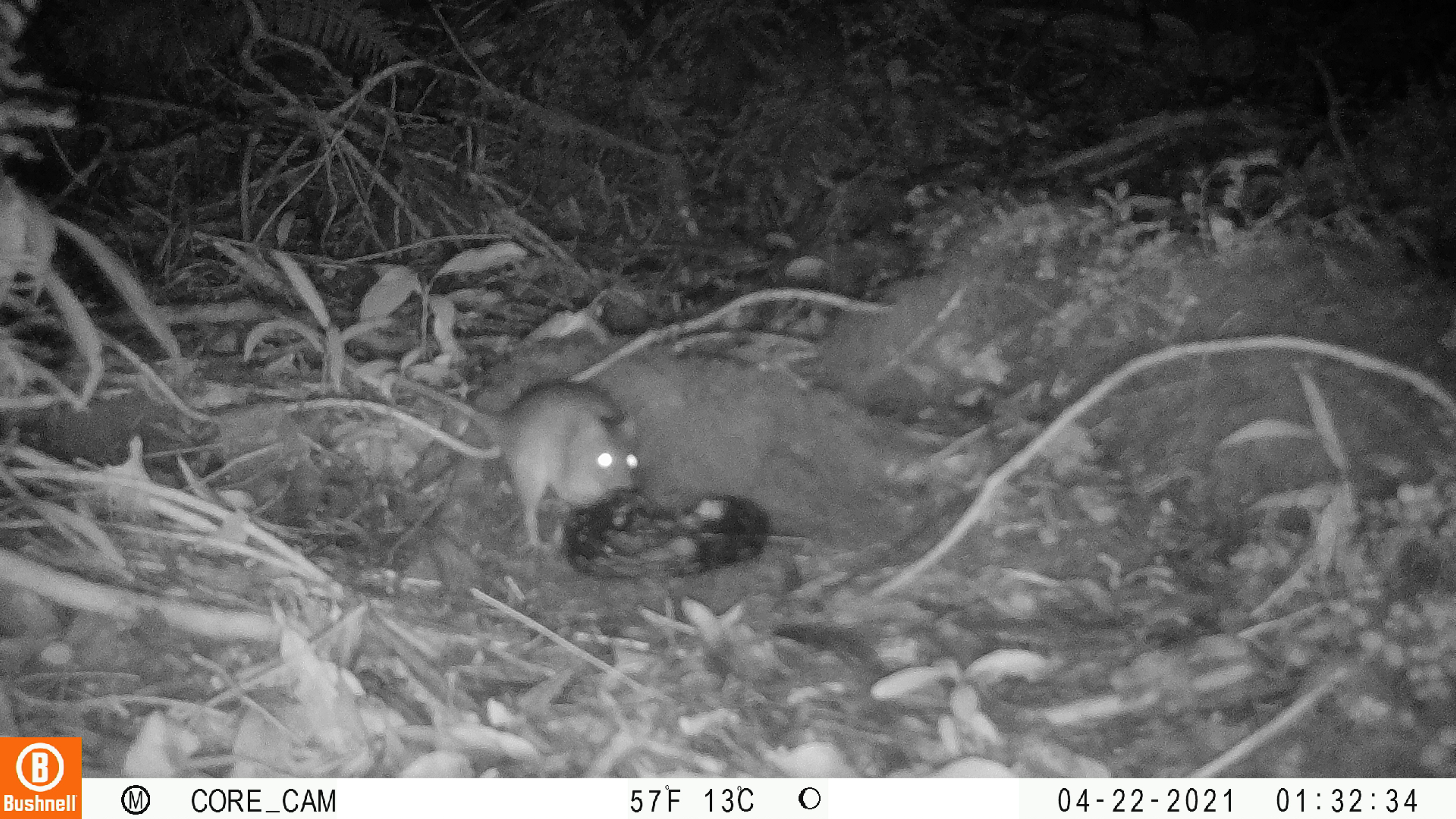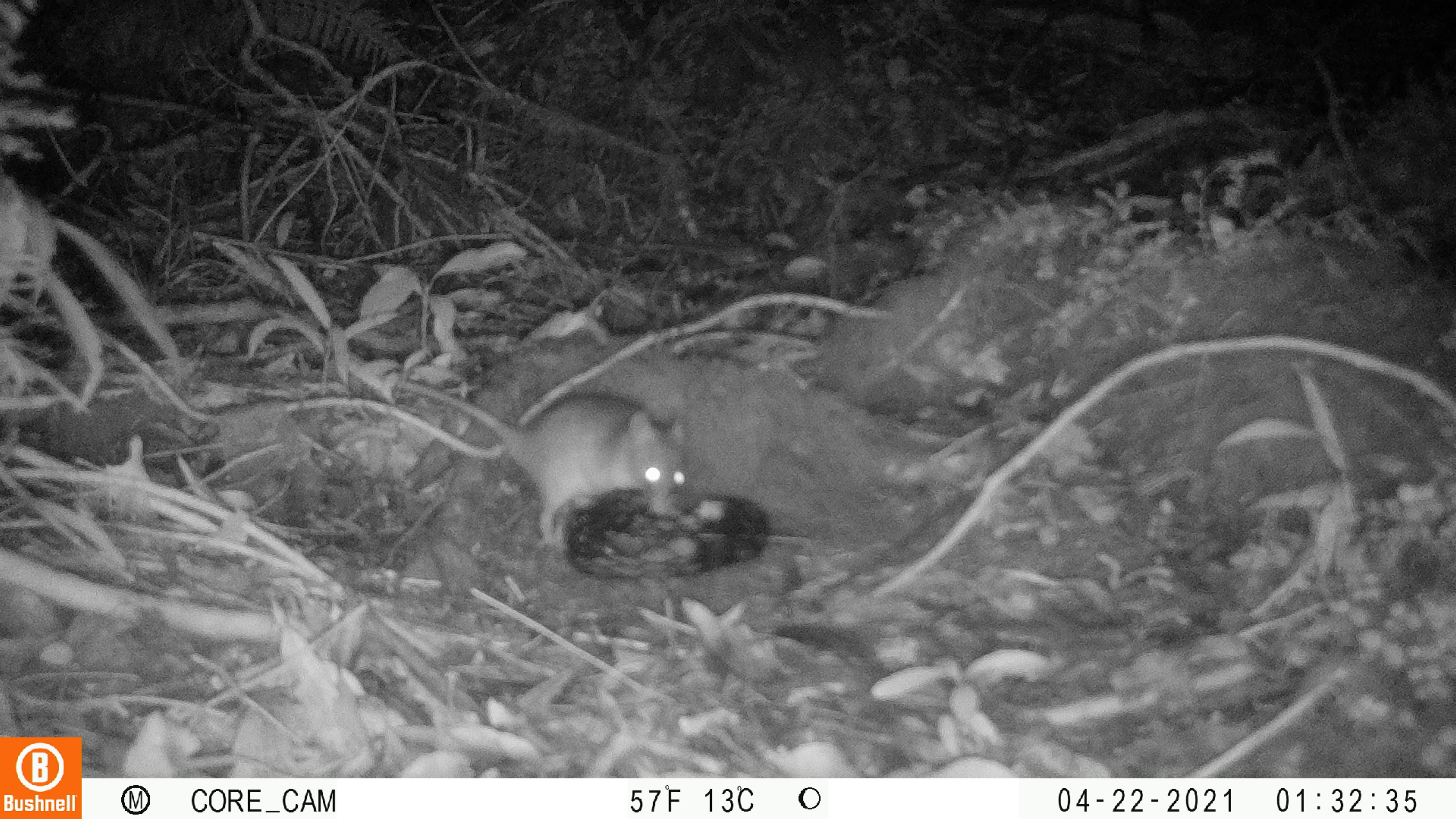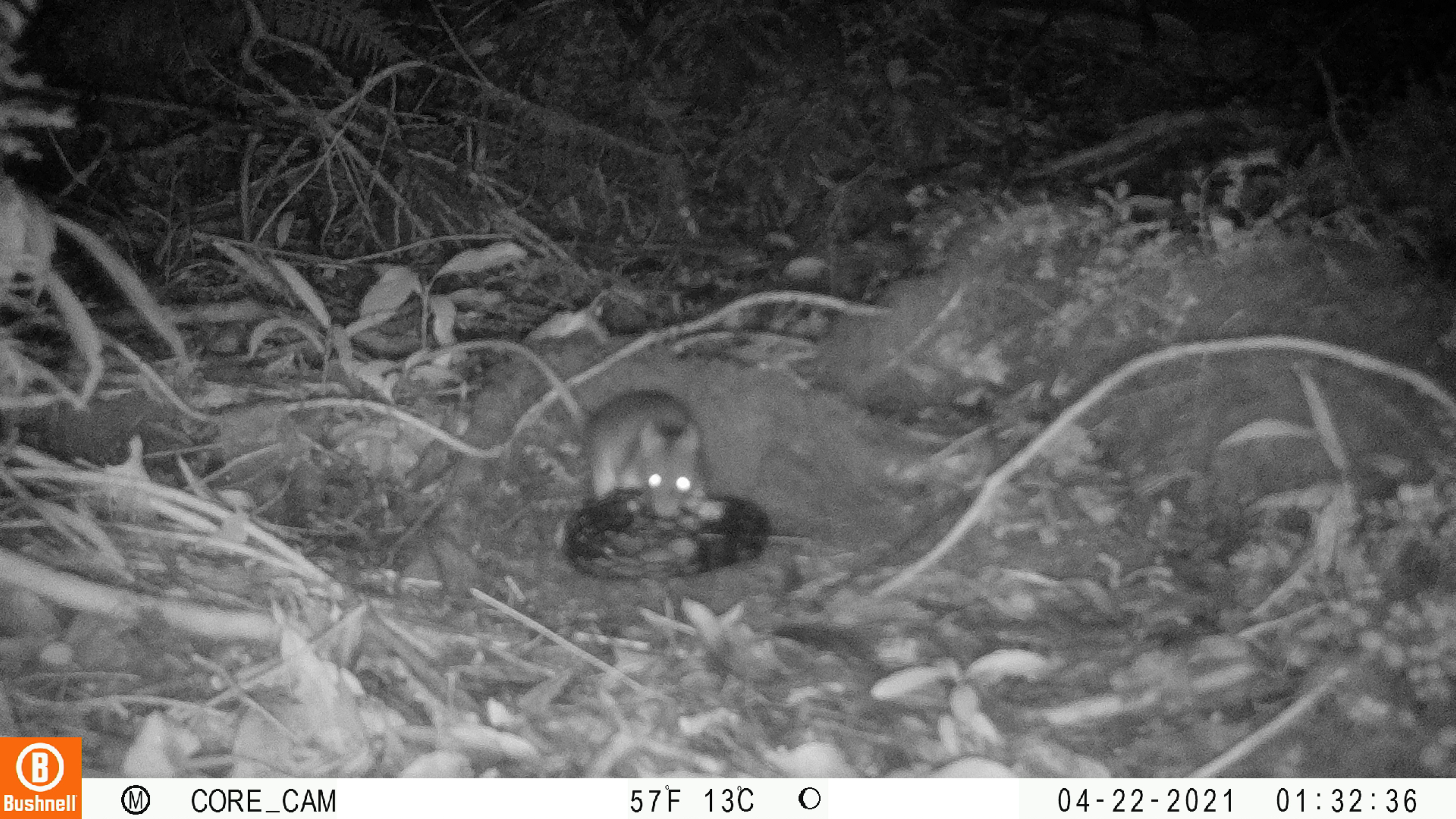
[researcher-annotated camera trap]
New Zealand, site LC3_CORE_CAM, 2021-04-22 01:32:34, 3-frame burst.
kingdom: Animalia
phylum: Chordata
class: Mammalia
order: Rodentia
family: Muridae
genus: Rattus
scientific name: Rattus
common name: rat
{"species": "rat (Rattus)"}